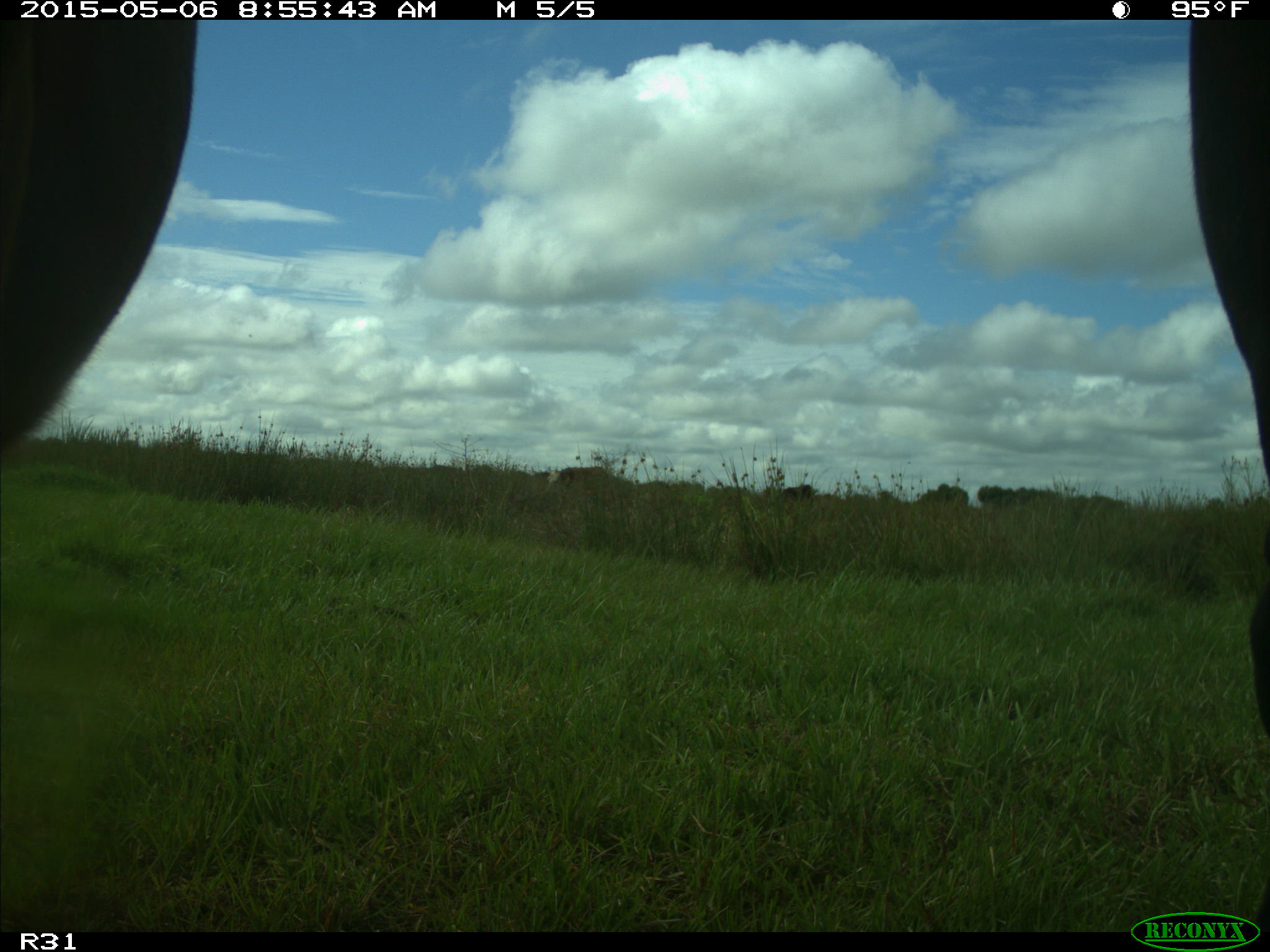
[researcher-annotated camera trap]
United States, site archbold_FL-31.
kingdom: Animalia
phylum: Chordata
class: Mammalia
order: Artiodactyla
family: Bovidae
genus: Bos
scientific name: Bos taurus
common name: domestic cow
Bos taurus (domestic cow).